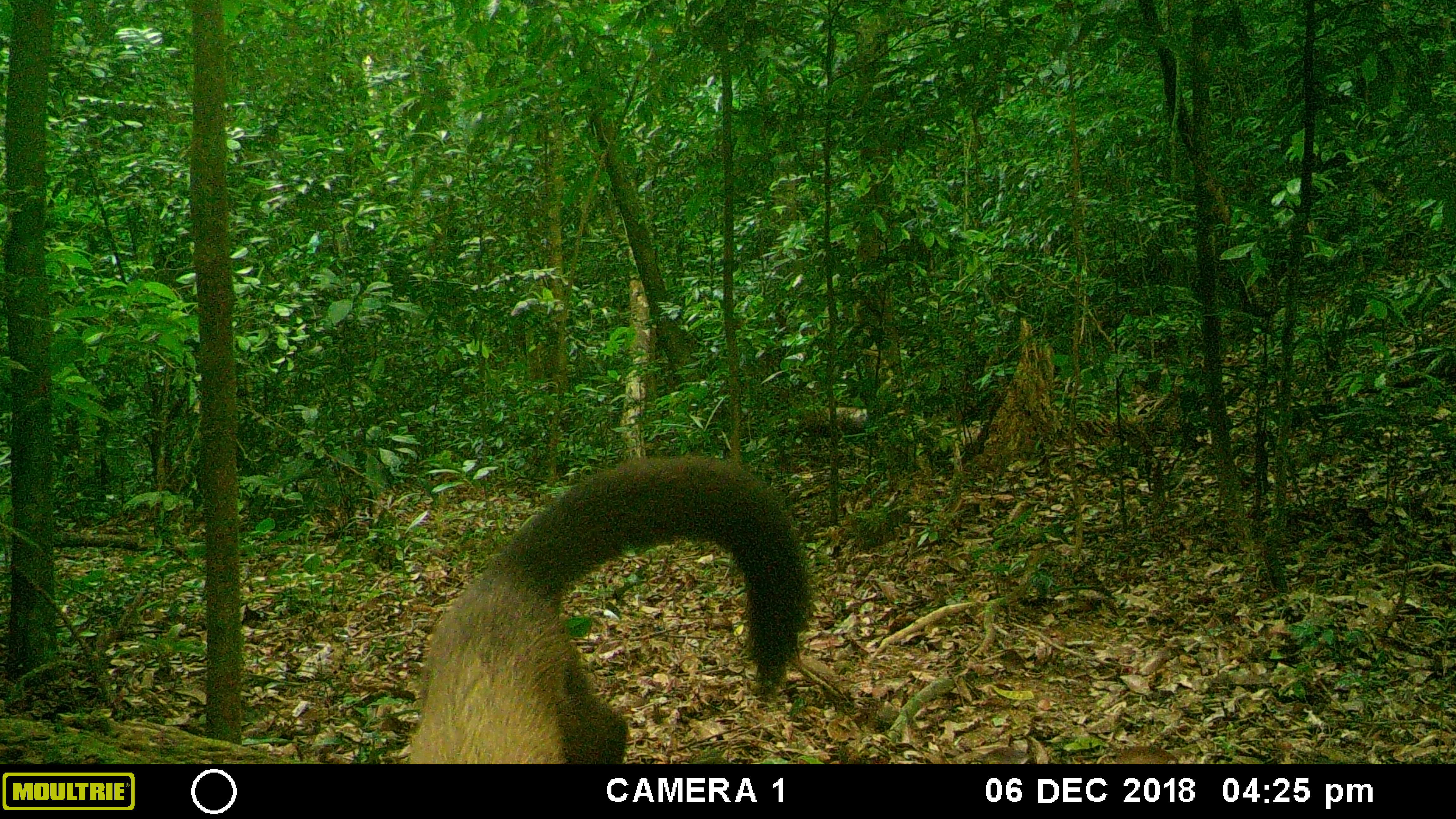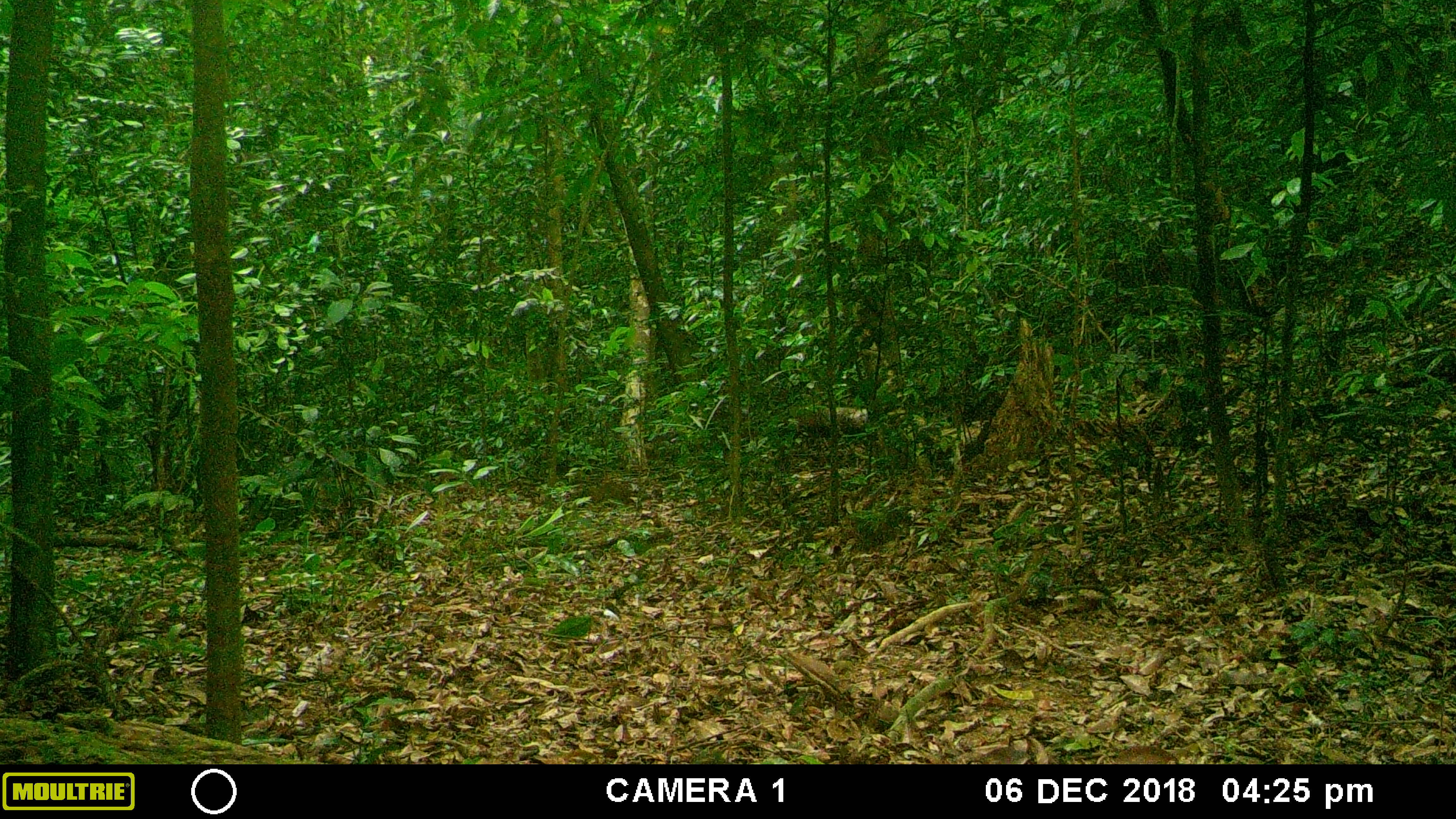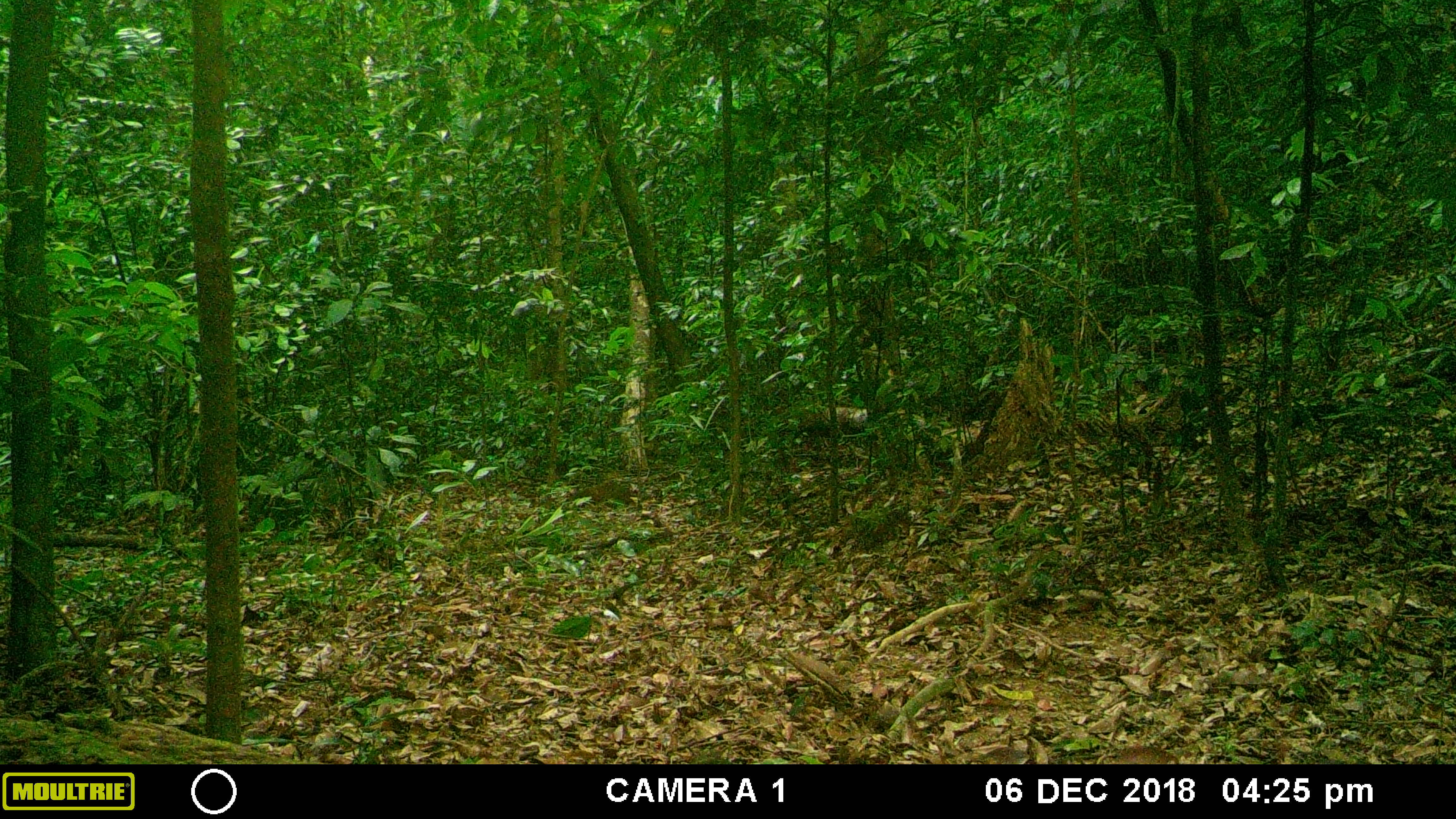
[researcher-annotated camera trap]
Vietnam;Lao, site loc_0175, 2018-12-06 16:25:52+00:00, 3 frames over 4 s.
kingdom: Animalia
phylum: Chordata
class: Mammalia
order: Carnivora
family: Mustelidae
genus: Martes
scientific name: Martes flavigula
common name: yellow-throated marten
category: yellow throated marten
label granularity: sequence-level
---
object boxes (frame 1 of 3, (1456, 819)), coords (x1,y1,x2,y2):
yellow throated marten: (404,451,812,763)